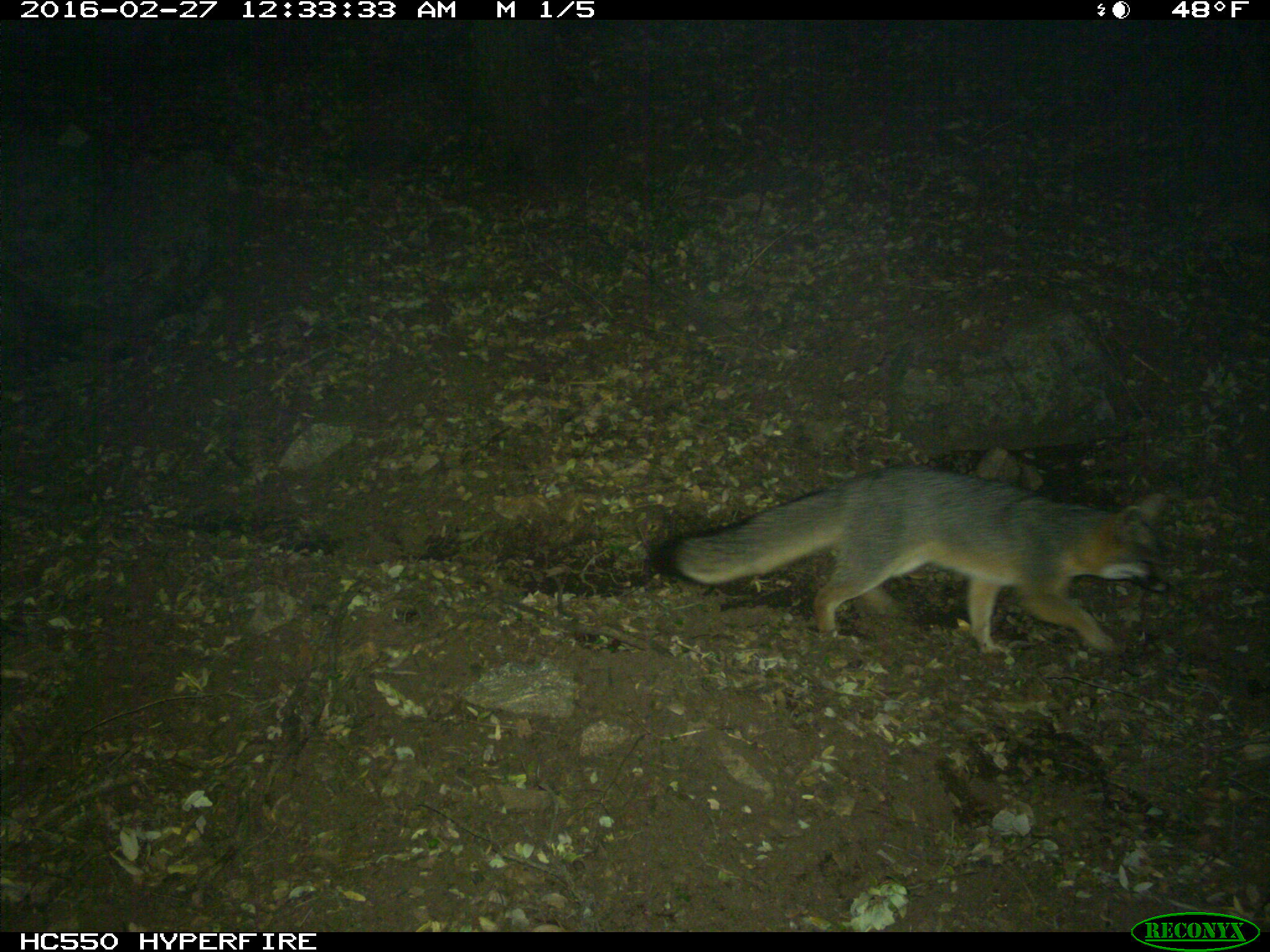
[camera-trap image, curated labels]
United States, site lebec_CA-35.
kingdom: Animalia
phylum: Chordata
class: Mammalia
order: Carnivora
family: Canidae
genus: Urocyon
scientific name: Urocyon cinereoargenteus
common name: gray fox